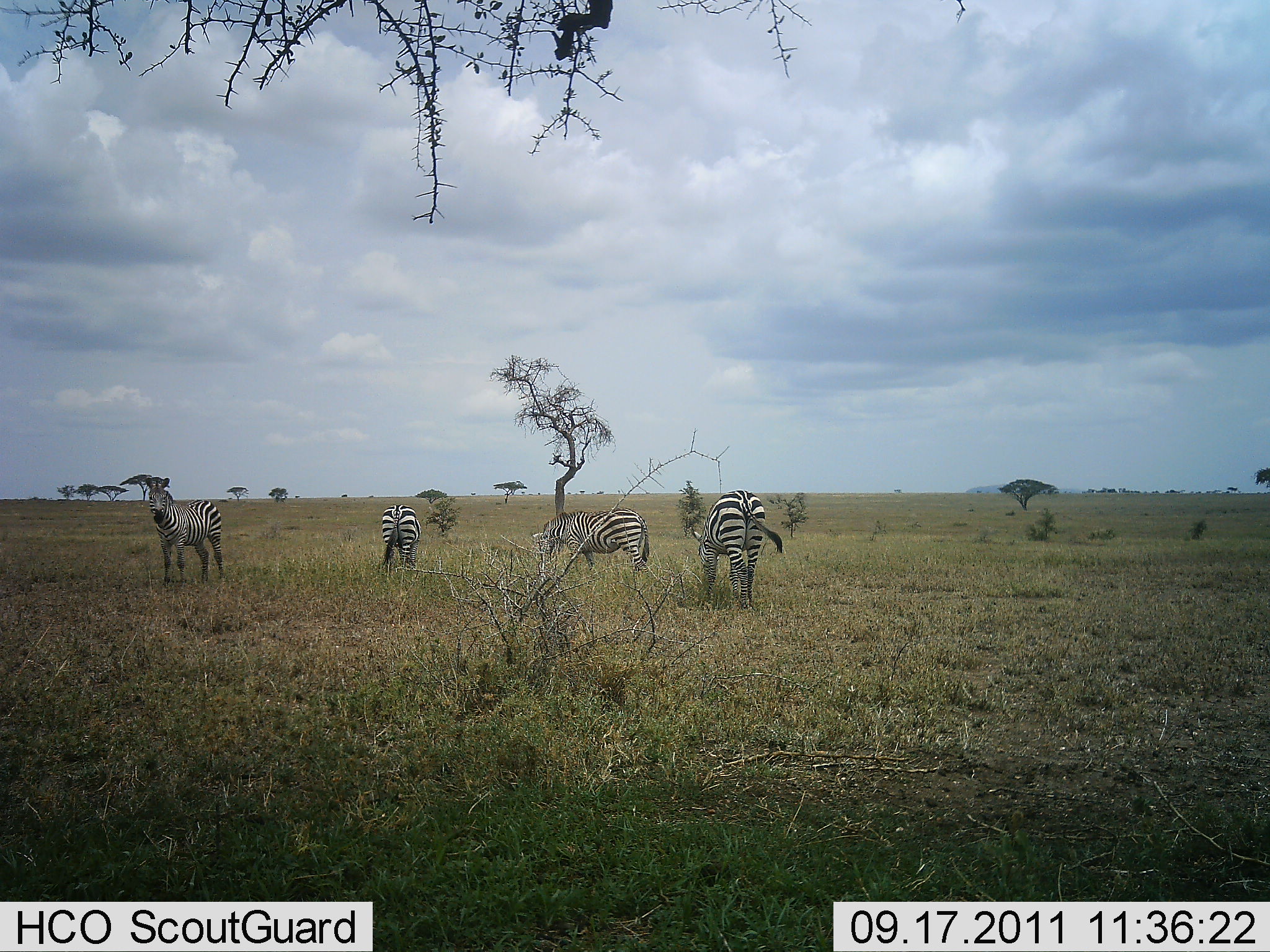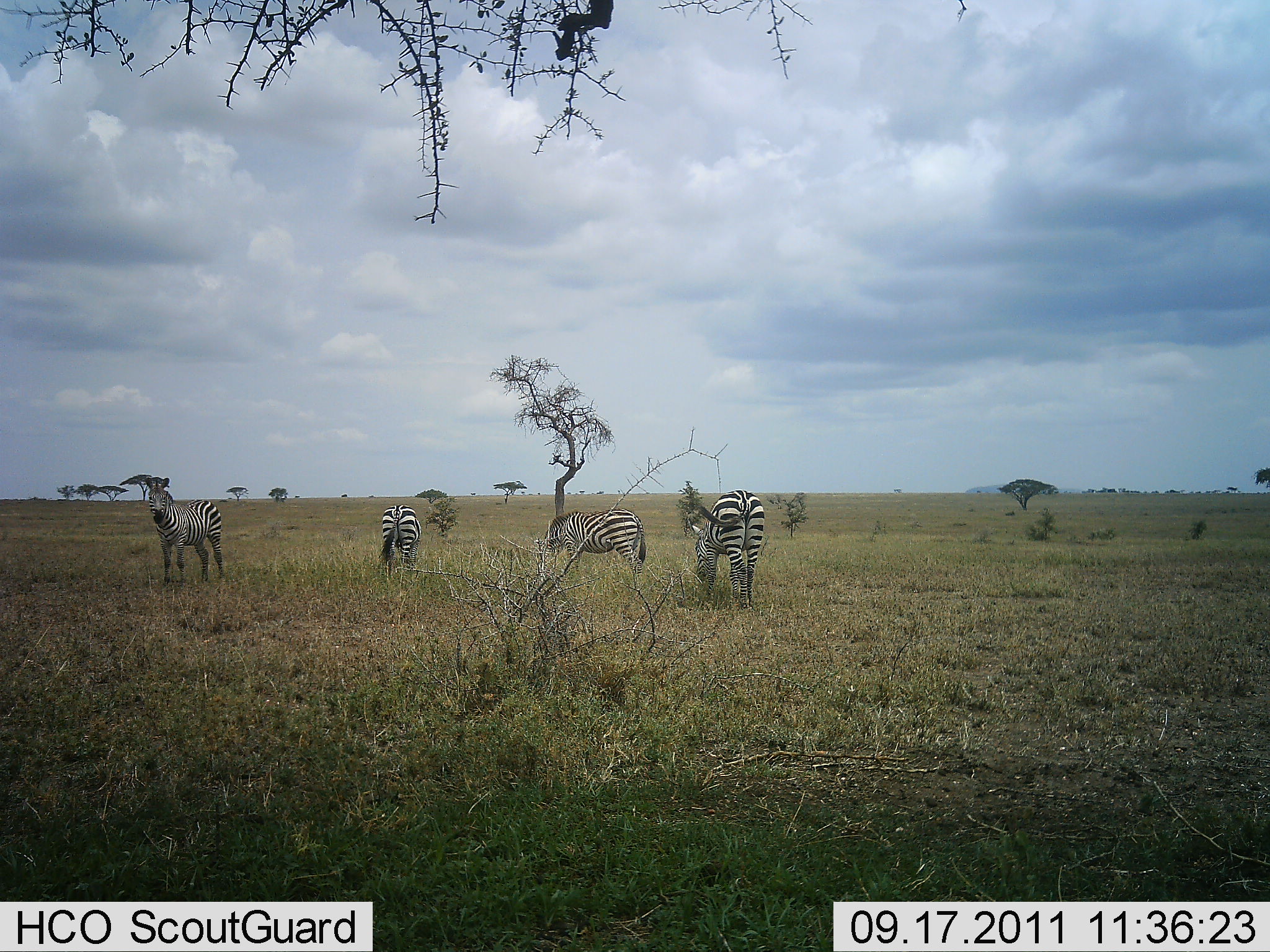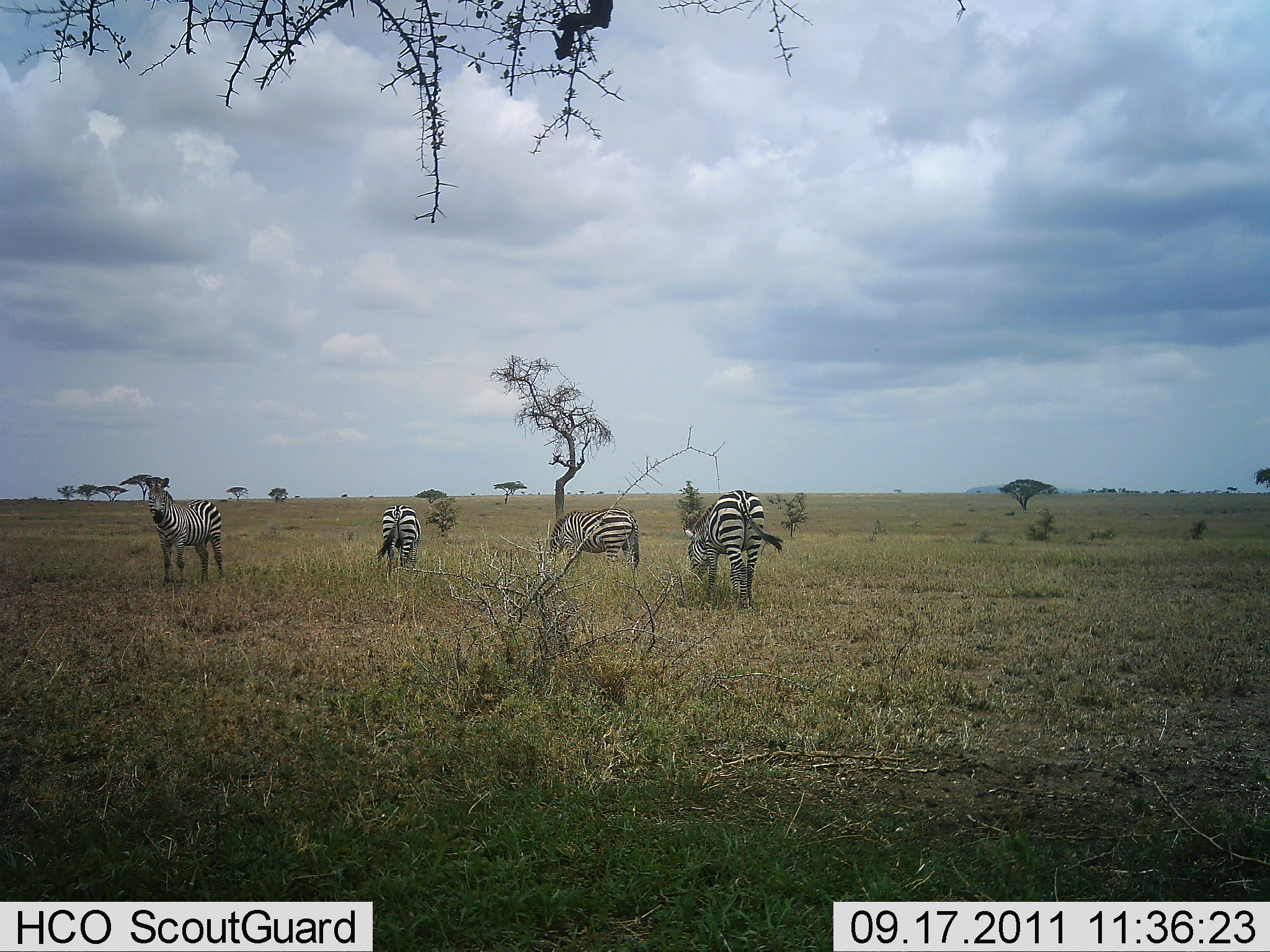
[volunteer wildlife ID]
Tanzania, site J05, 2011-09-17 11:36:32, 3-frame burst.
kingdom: Animalia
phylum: Chordata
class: Mammalia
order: Perissodactyla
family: Equidae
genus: Equus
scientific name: Equus quagga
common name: plains zebra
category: zebra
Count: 4.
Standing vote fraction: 55%.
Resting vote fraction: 18%.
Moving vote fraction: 18%.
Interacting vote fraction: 0%.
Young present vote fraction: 0%.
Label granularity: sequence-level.